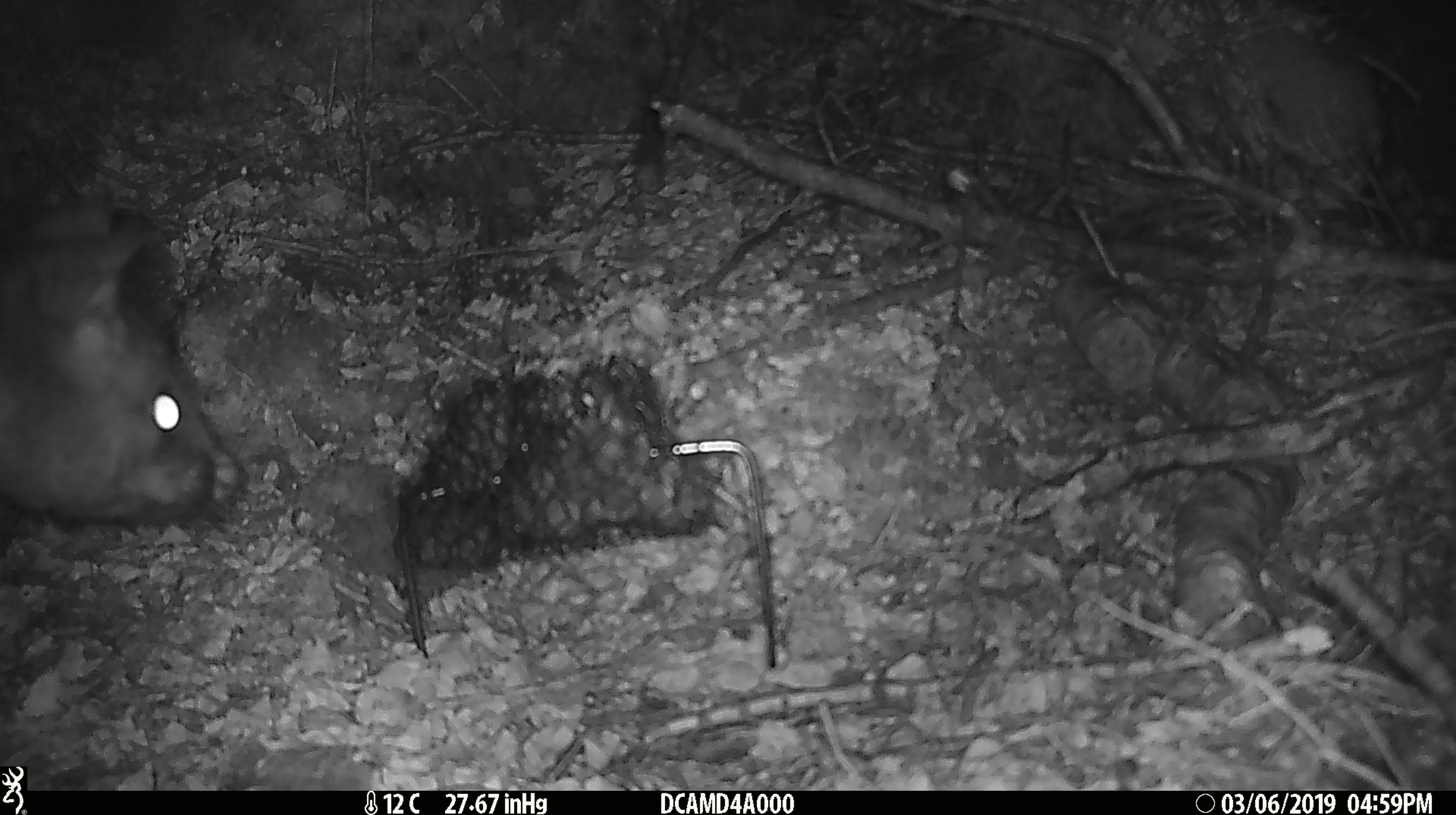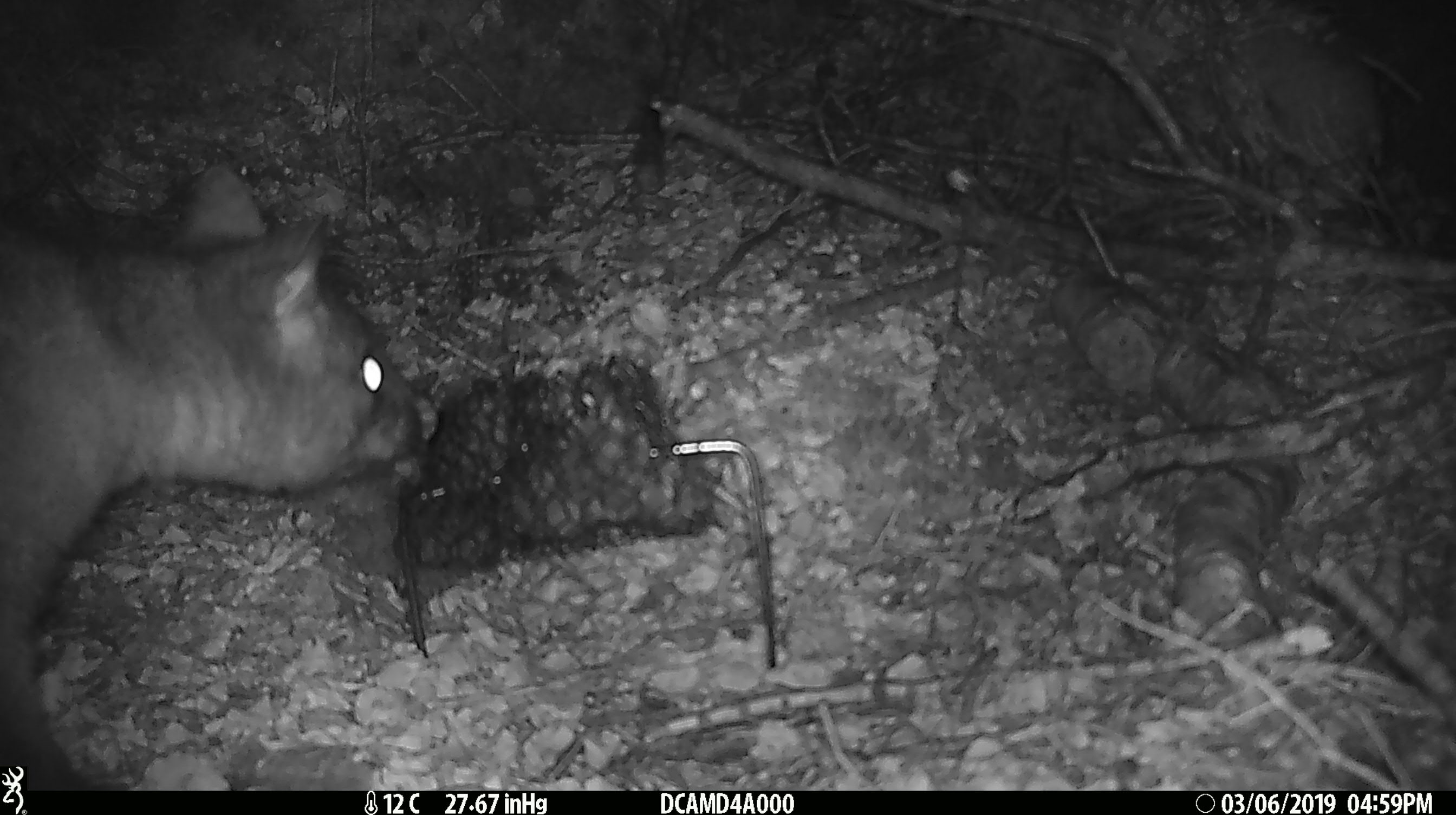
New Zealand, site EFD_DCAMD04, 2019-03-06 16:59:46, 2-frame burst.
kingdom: Animalia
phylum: Chordata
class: Mammalia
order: Diprotodontia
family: Phalangeridae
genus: Trichosurus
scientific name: Trichosurus vulpecula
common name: common brushtail possum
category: possum